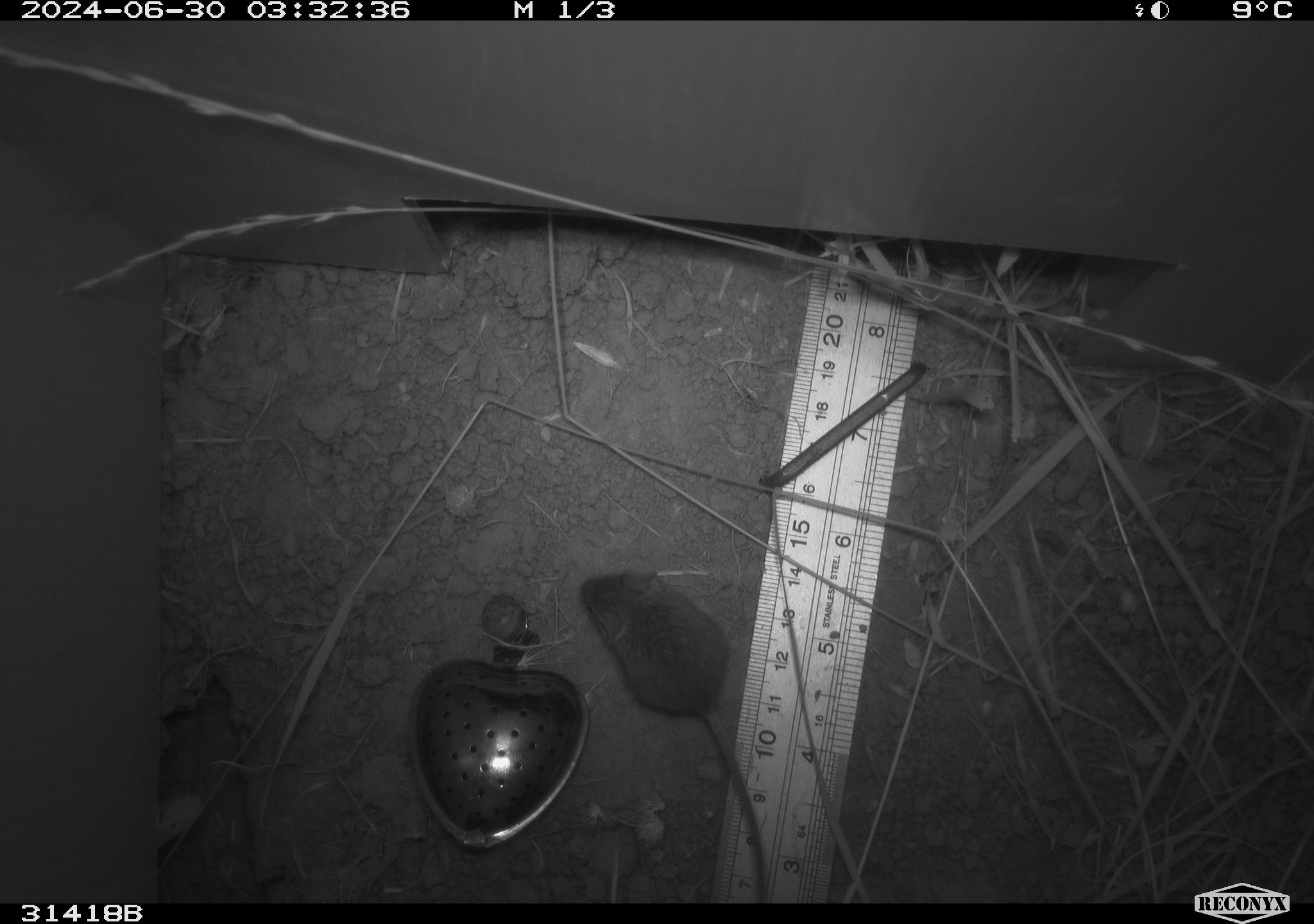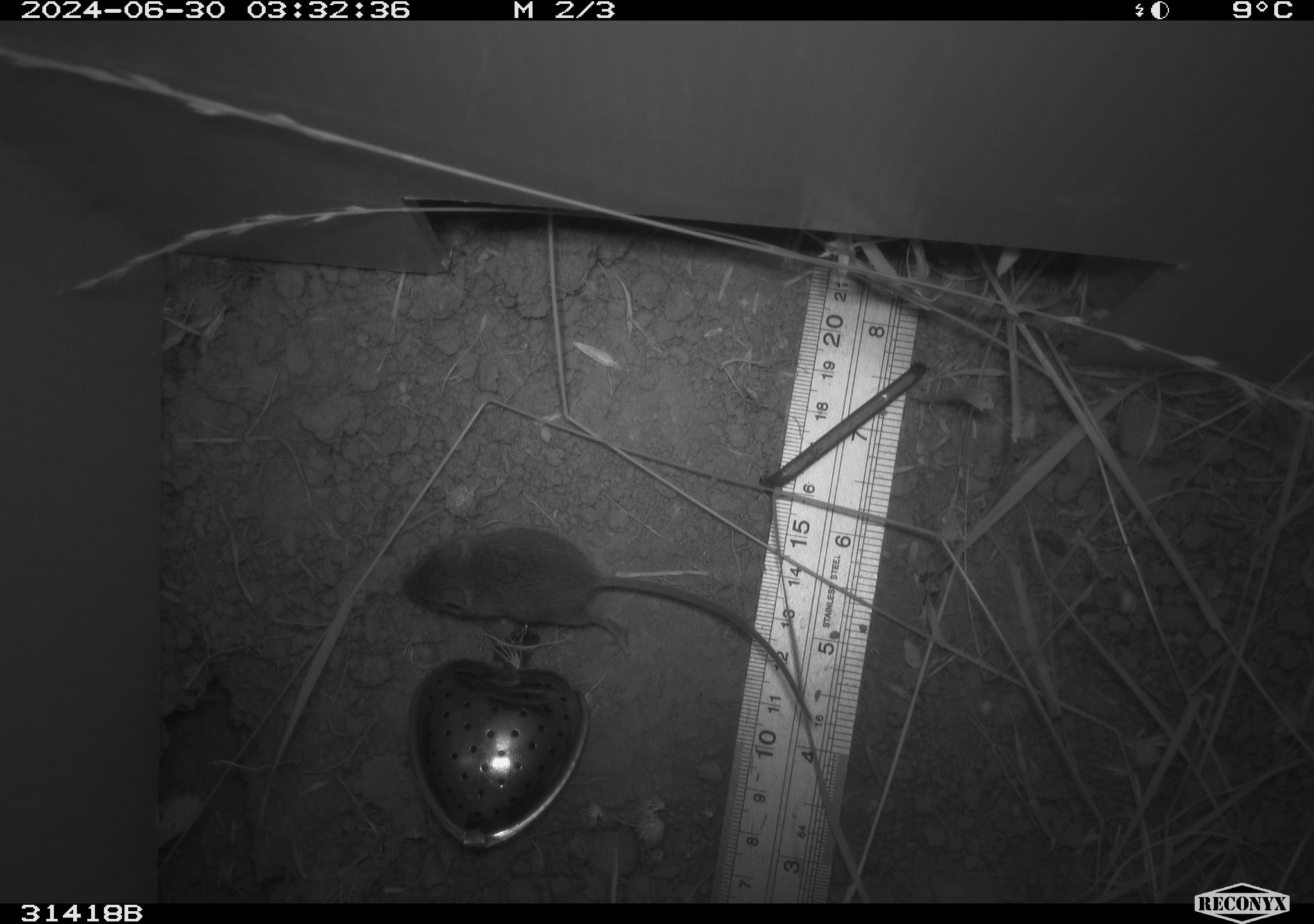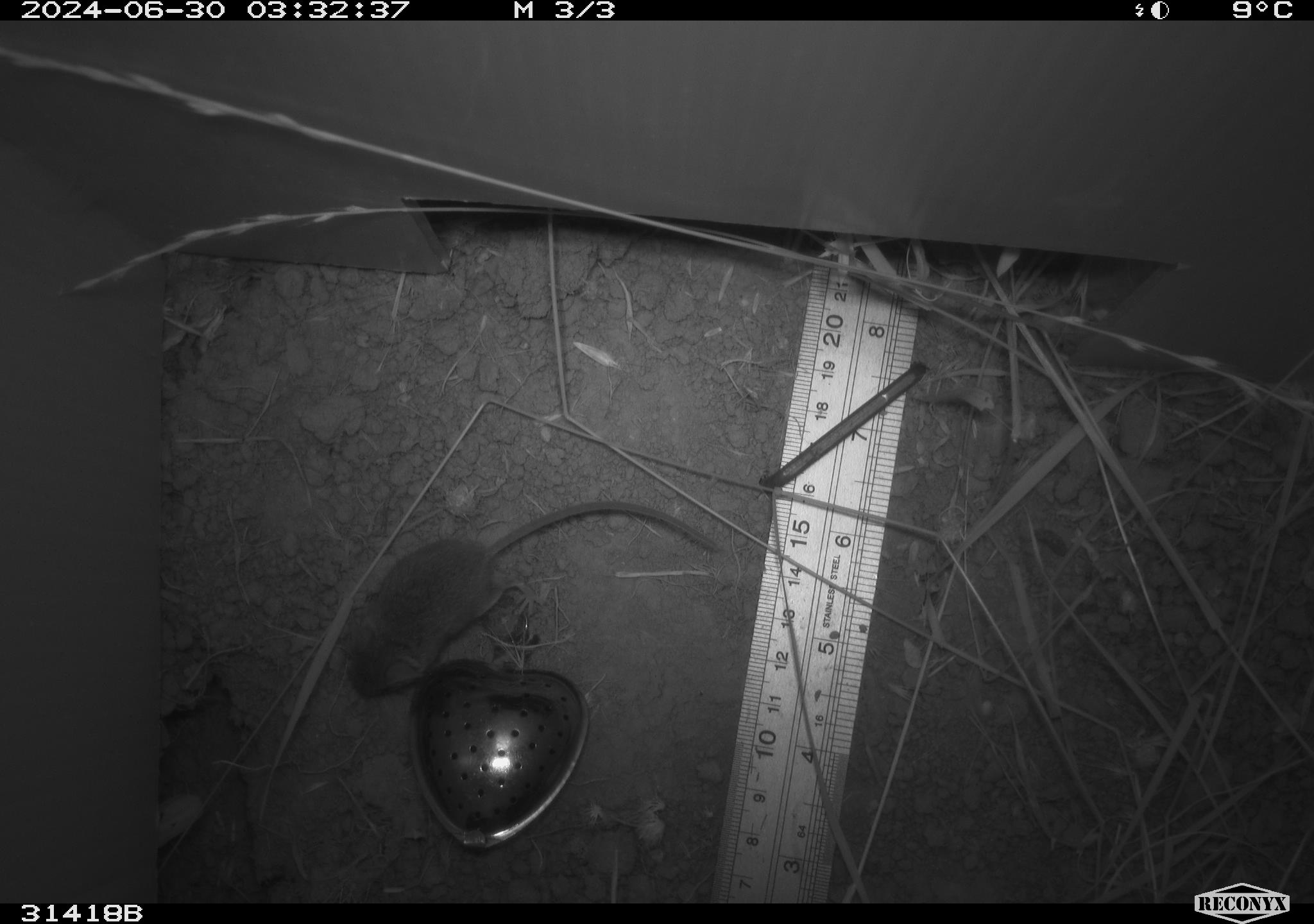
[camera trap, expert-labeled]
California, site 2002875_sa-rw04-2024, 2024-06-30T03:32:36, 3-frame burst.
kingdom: Animalia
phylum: Chordata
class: Mammalia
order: Rodentia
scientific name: Rodentia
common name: mouse species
Mouse species (Rodentia).